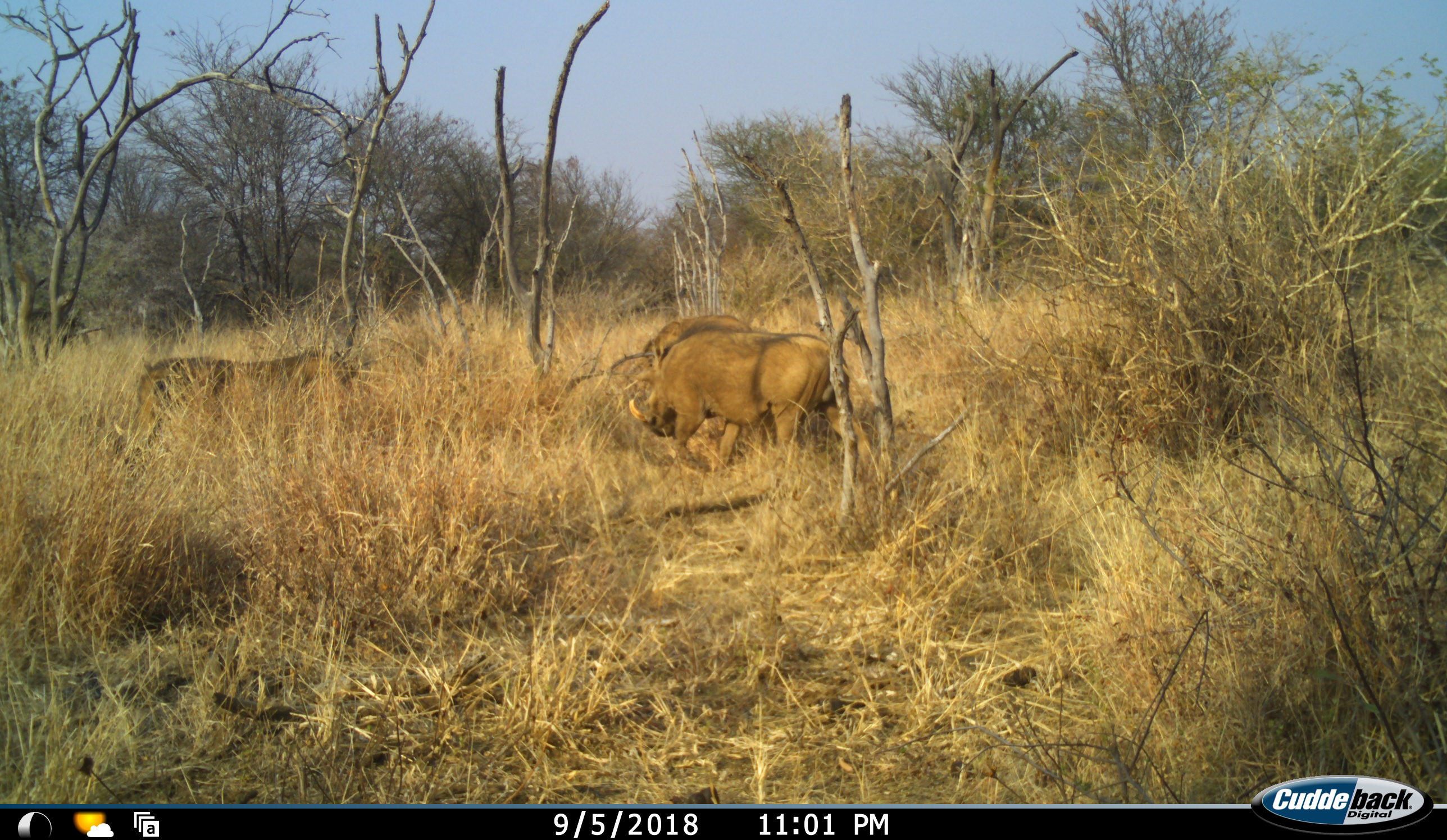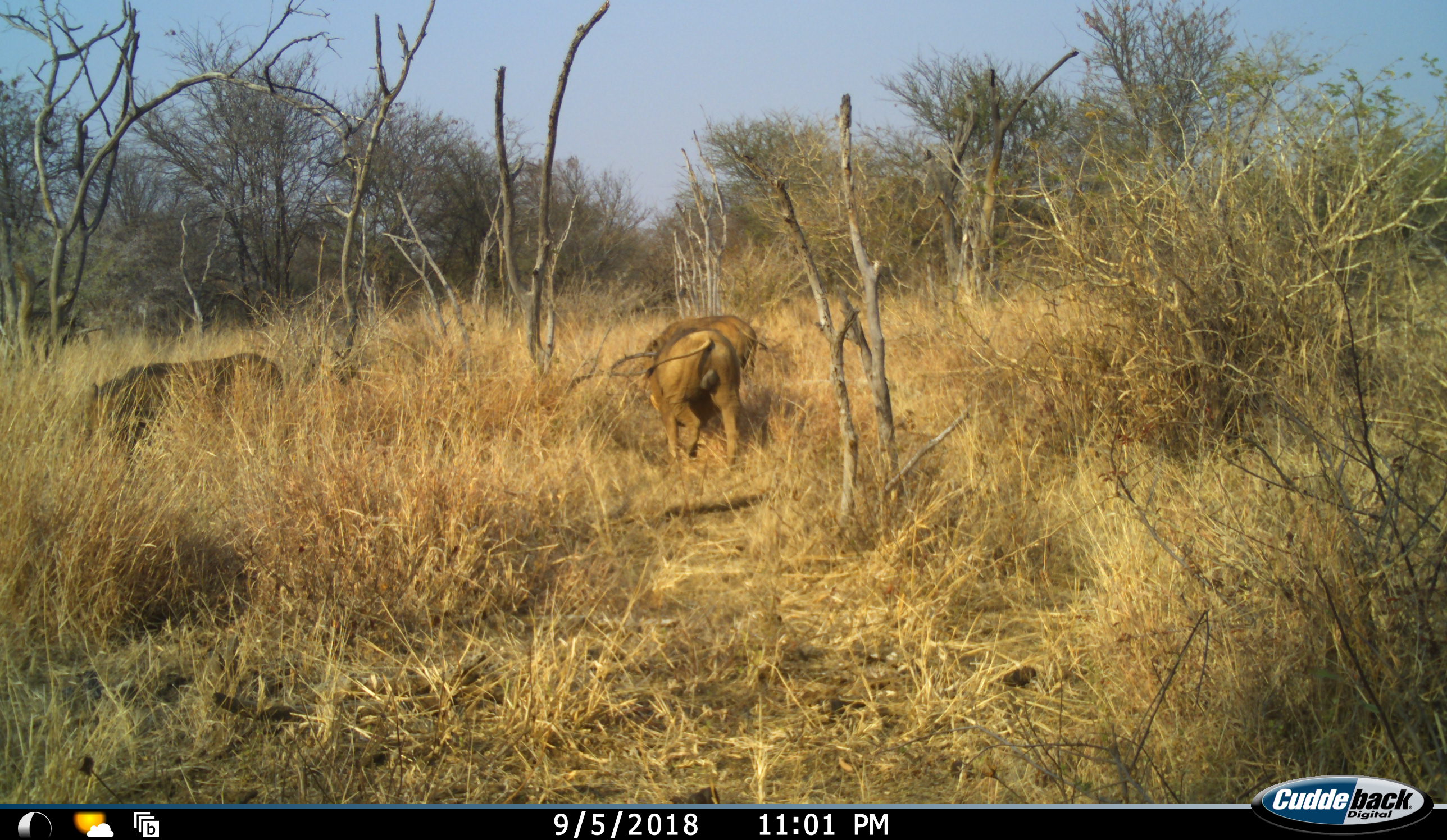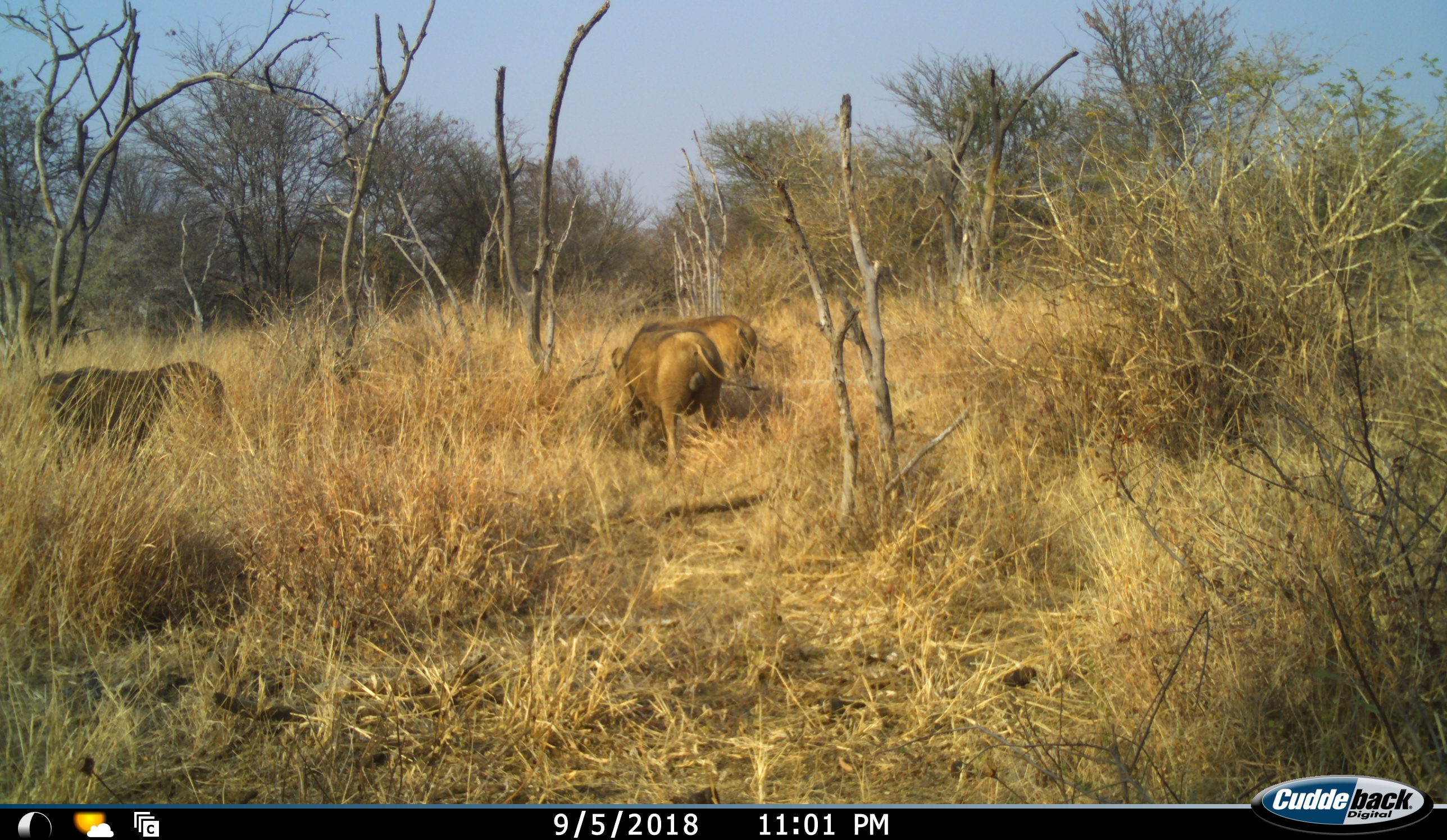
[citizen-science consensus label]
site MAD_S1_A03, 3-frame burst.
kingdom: Animalia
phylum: Chordata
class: Mammalia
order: Artiodactyla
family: Suidae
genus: Phacochoerus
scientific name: Phacochoerus africanus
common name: warthog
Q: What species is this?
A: Warthog (Phacochoerus africanus).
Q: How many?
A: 3.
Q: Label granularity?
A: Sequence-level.